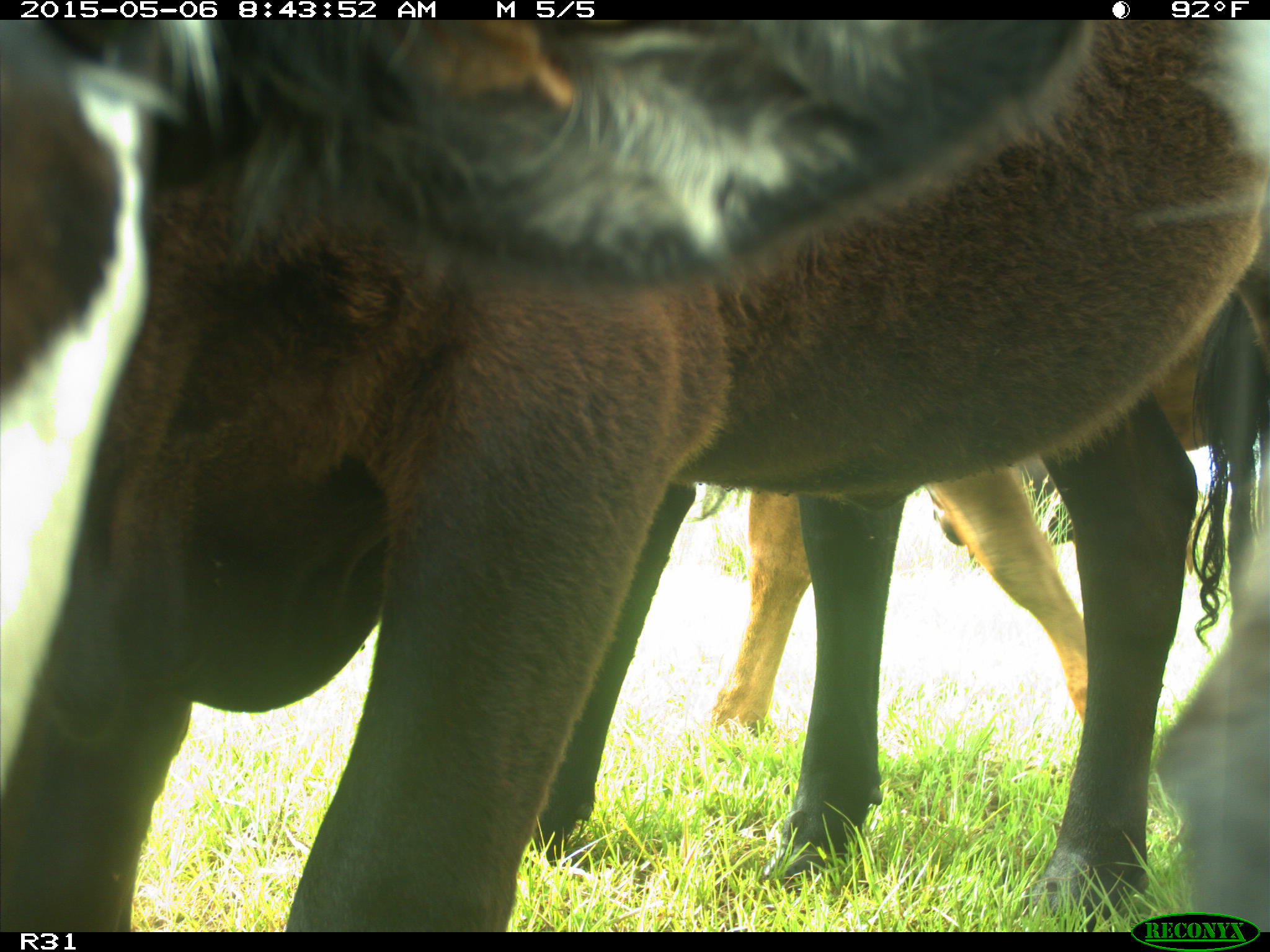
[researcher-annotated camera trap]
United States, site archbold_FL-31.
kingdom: Animalia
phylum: Chordata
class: Mammalia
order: Artiodactyla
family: Bovidae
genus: Bos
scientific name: Bos taurus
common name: domestic cow